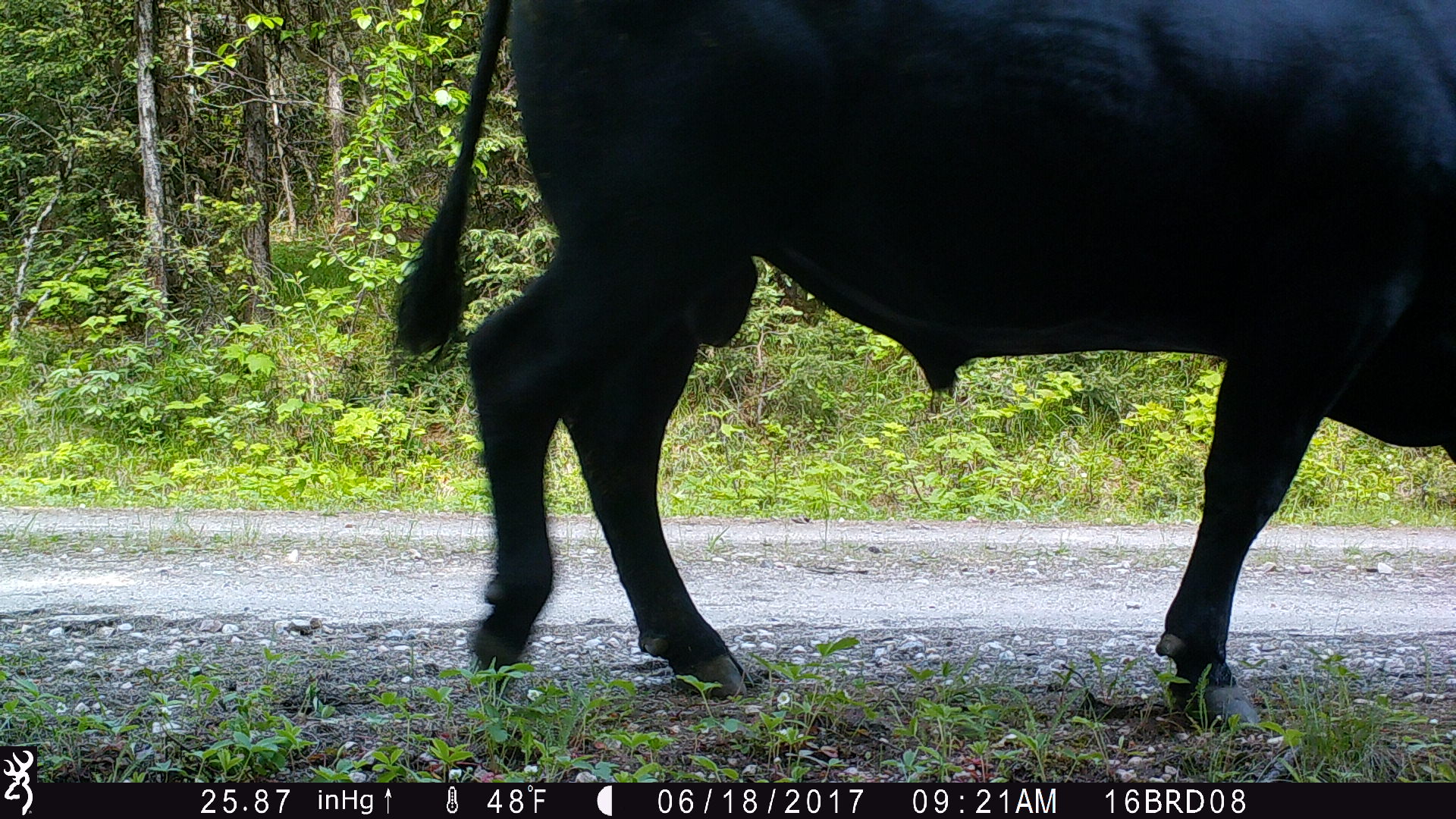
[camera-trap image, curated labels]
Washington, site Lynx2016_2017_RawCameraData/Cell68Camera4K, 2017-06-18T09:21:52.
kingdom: Animalia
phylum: Chordata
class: Mammalia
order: Artiodactyla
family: Bovidae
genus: Bos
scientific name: Bos taurus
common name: domestic cattle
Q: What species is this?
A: Domestic cattle (Bos taurus).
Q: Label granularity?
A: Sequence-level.